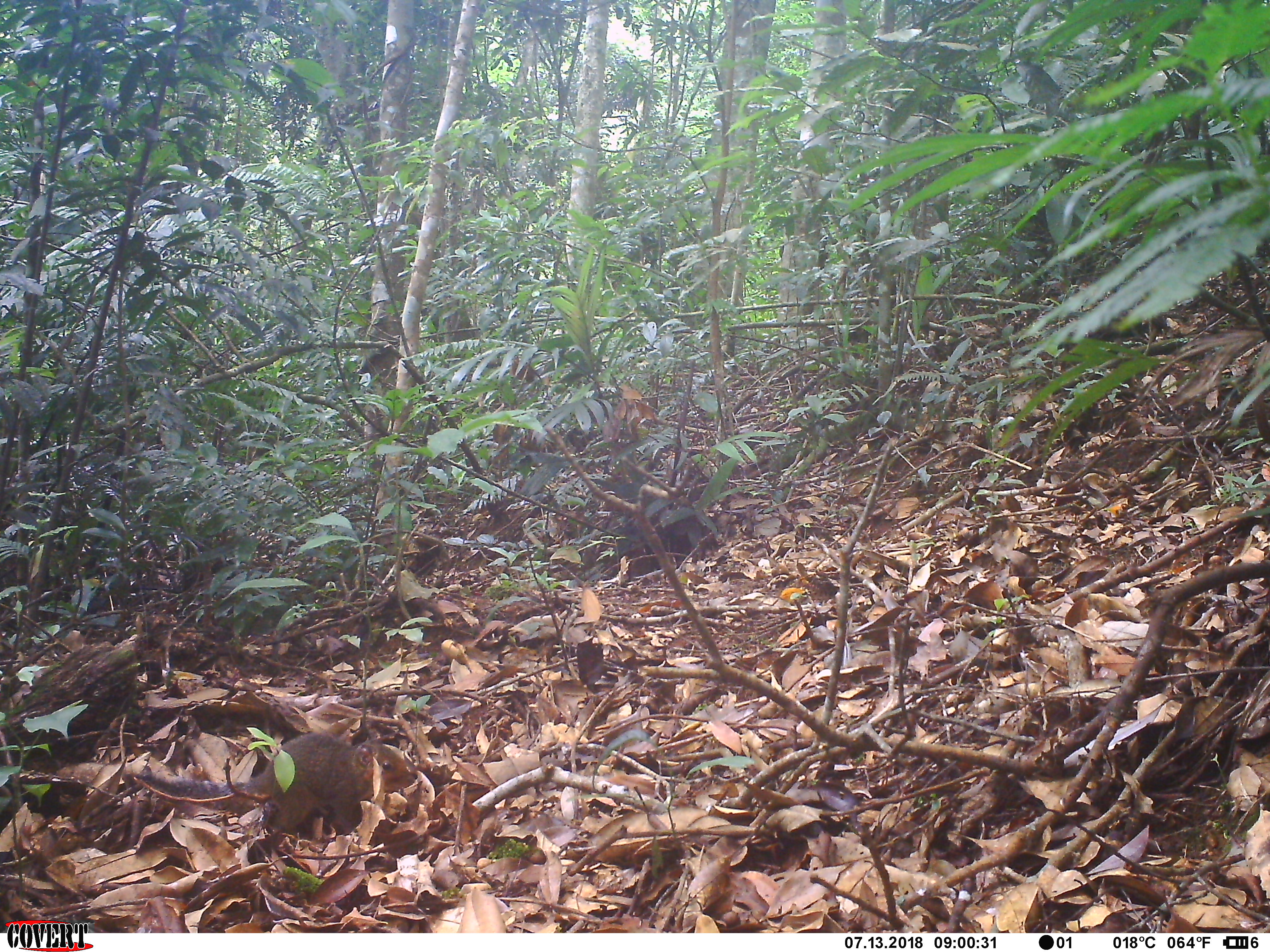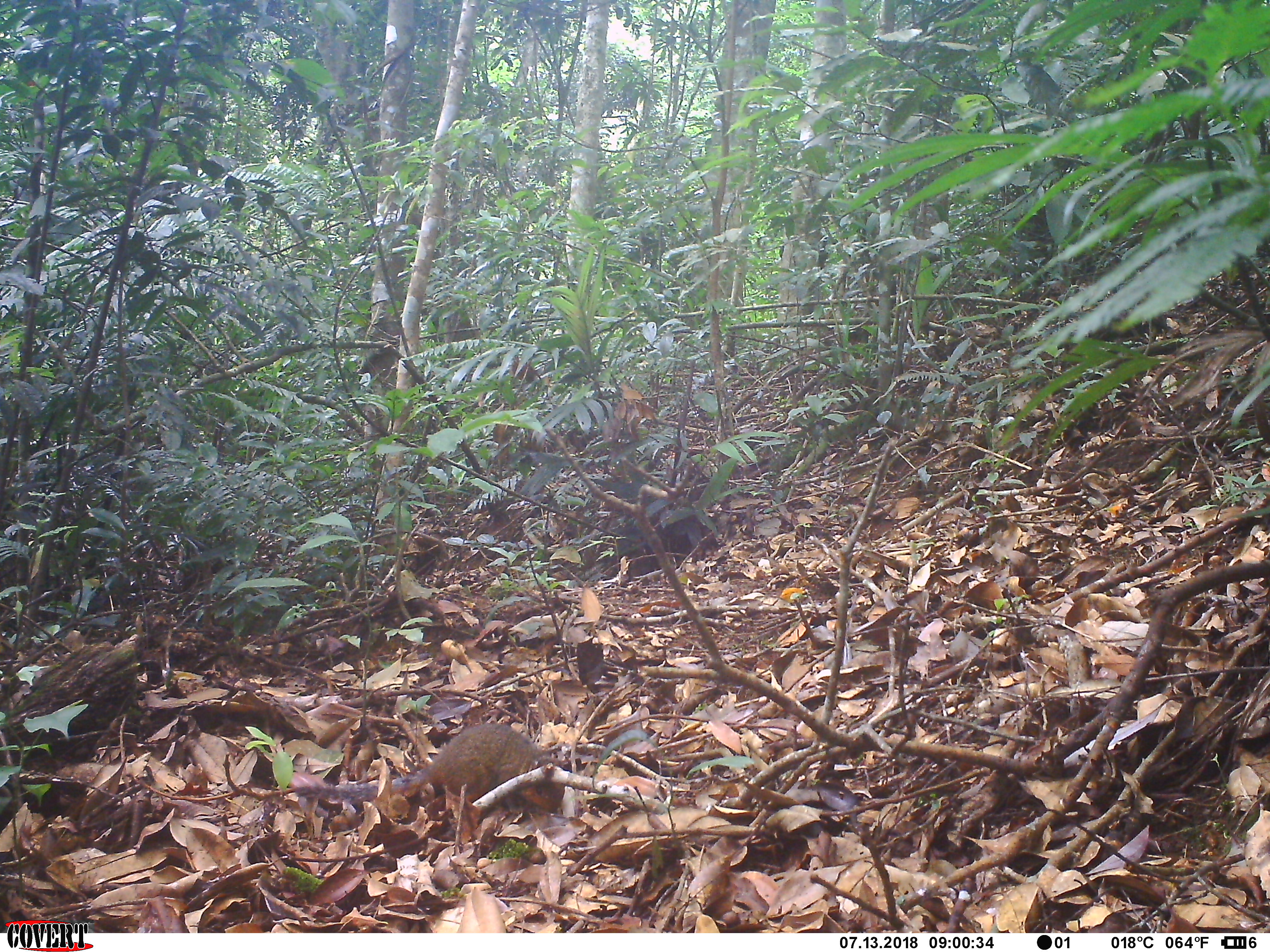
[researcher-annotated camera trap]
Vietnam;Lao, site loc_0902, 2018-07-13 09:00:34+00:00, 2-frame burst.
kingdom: Animalia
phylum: Chordata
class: Mammalia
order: Rodentia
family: Sciuridae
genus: Dremomys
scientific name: Dremomys rufigenis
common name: red-cheeked squirrel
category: red cheeked squirrel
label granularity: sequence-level